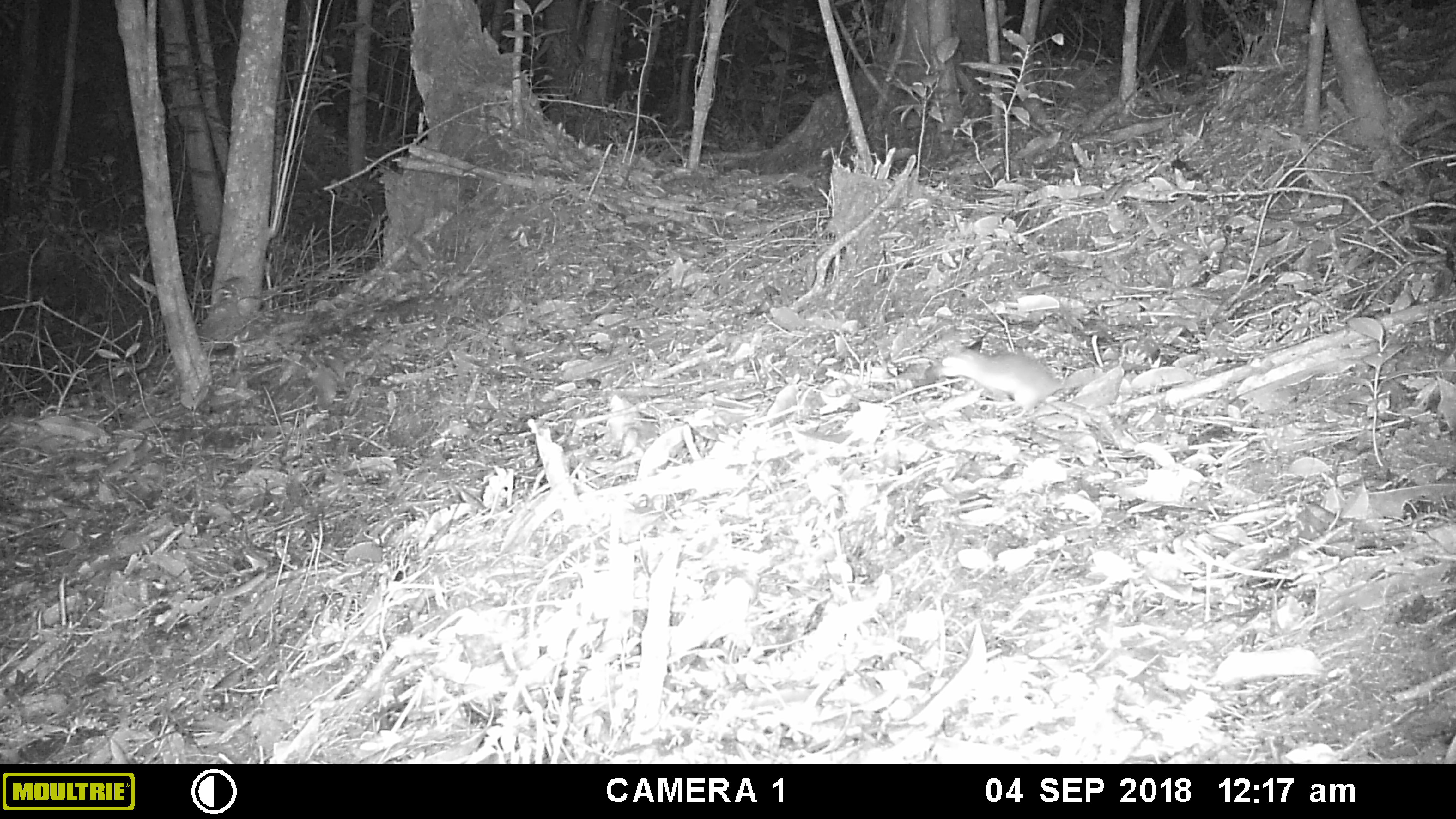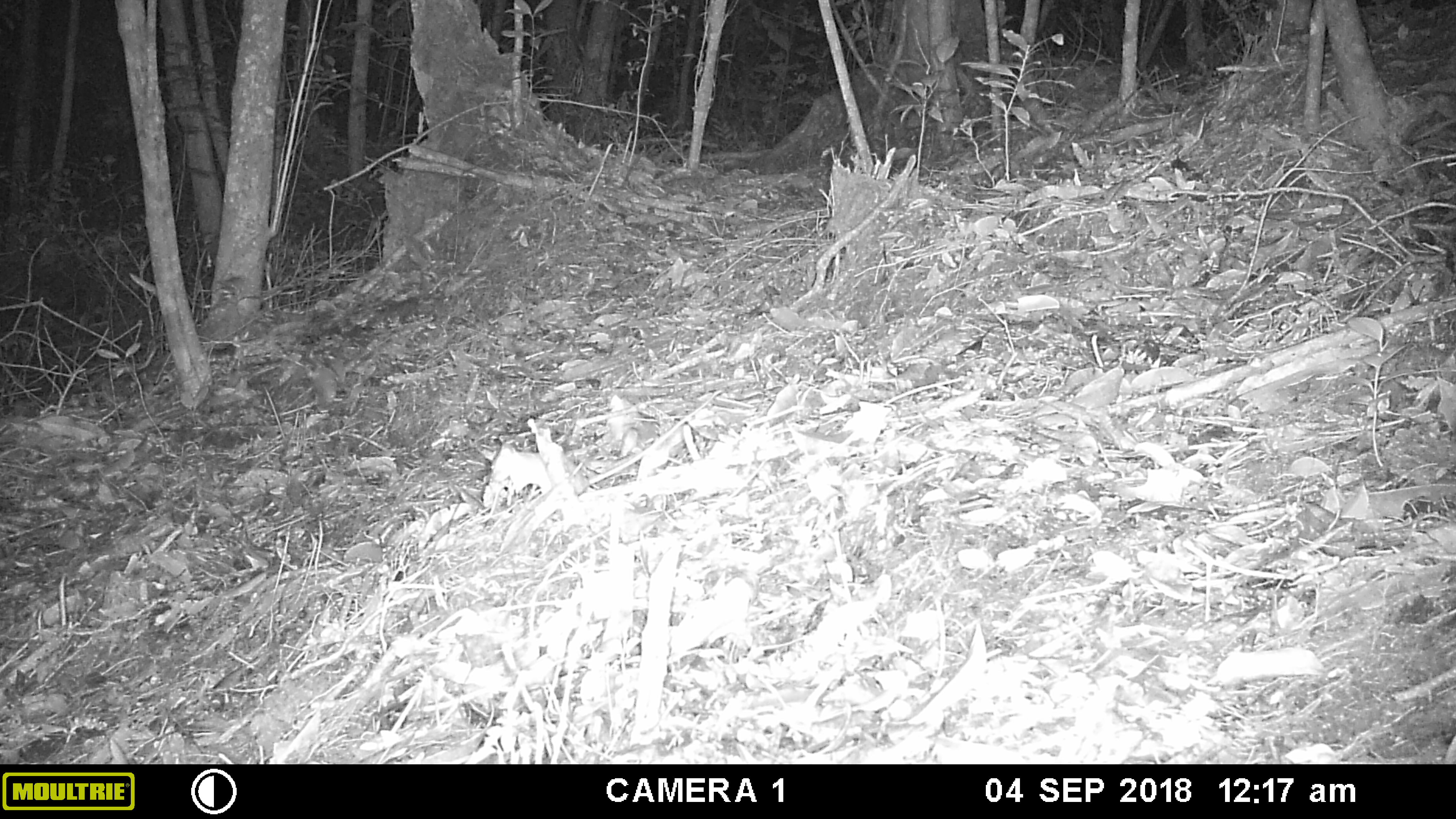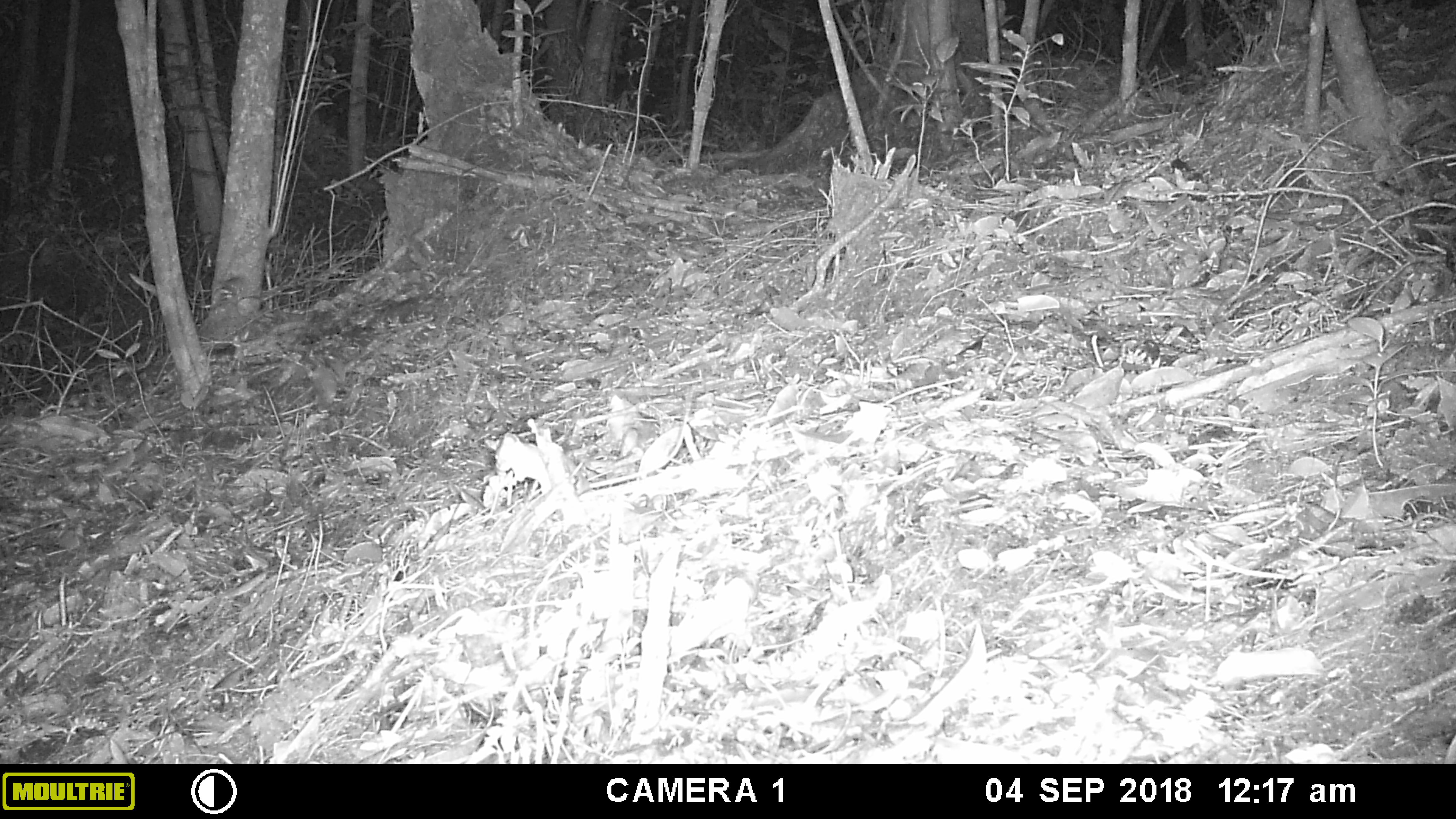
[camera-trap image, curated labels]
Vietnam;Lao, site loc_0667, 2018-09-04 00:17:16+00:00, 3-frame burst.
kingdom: Animalia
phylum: Chordata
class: Mammalia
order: Rodentia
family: Muridae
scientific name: Muridae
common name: old-world mice and rats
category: unidentified murid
Unidentified murid (old-world mice and rats) (Muridae). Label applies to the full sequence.